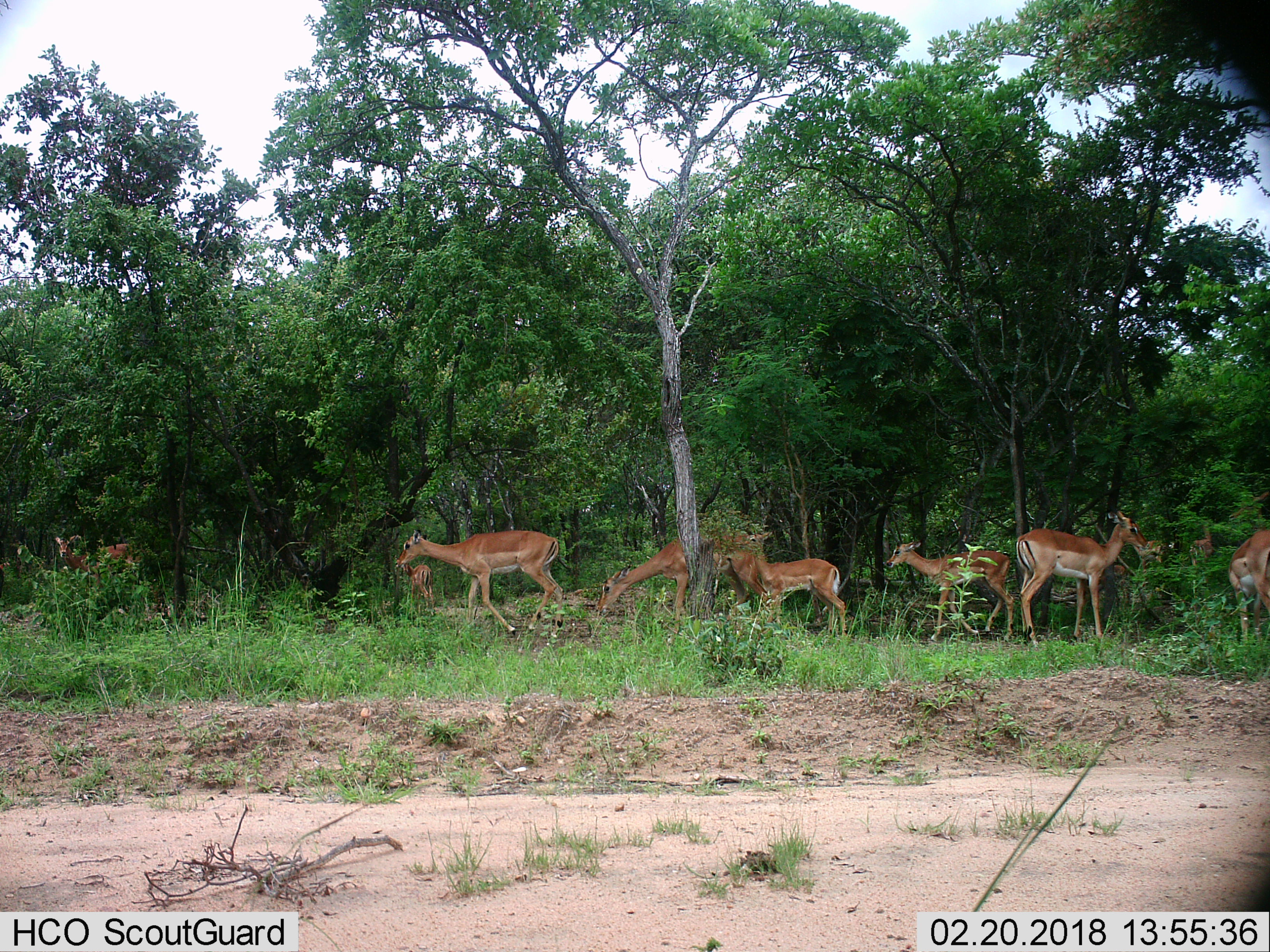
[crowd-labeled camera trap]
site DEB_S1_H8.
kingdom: Animalia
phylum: Chordata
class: Mammalia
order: Artiodactyla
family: Bovidae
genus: Aepyceros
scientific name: Aepyceros melampus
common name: impala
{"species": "impala (Aepyceros melampus)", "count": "9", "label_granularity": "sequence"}